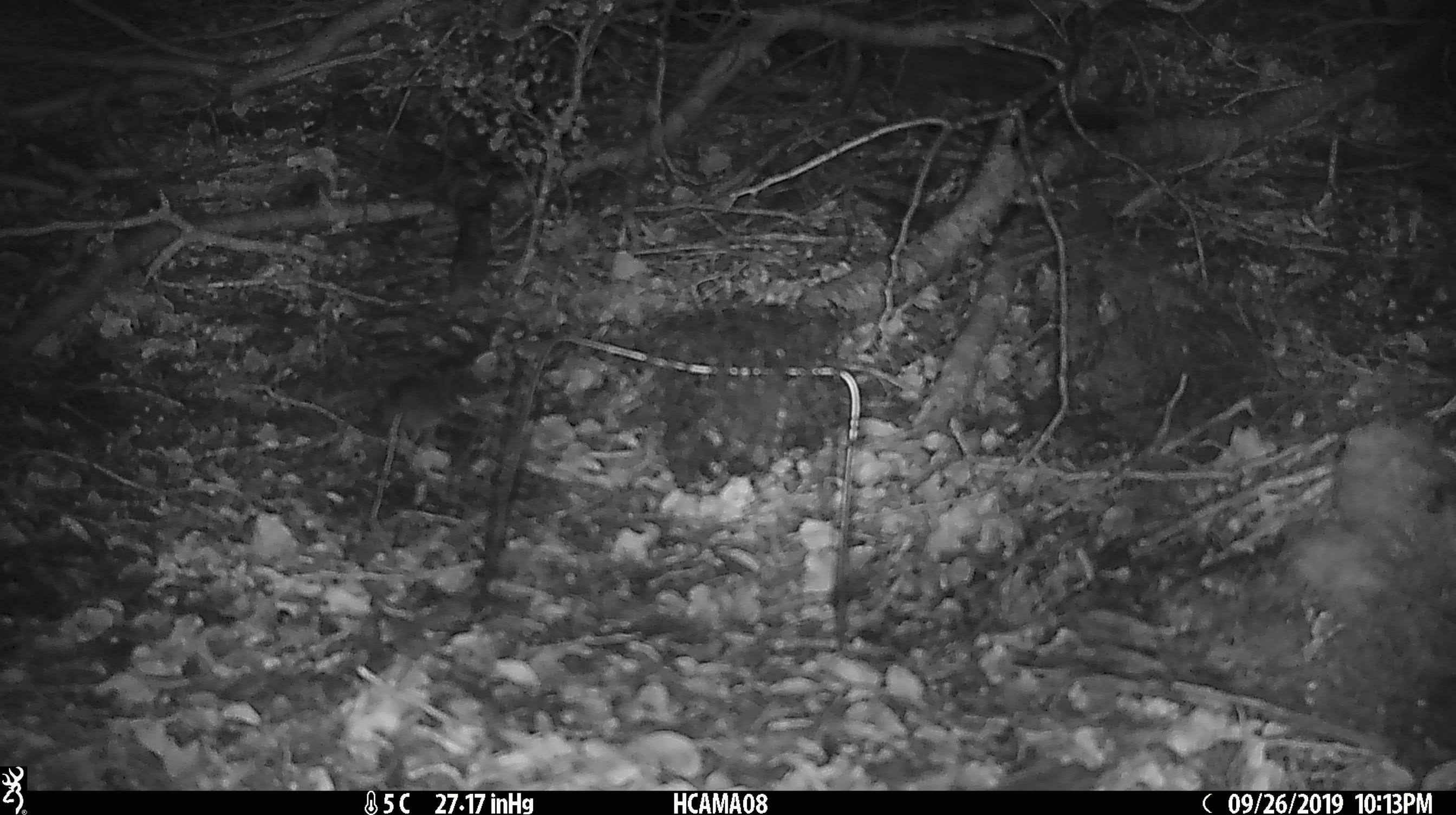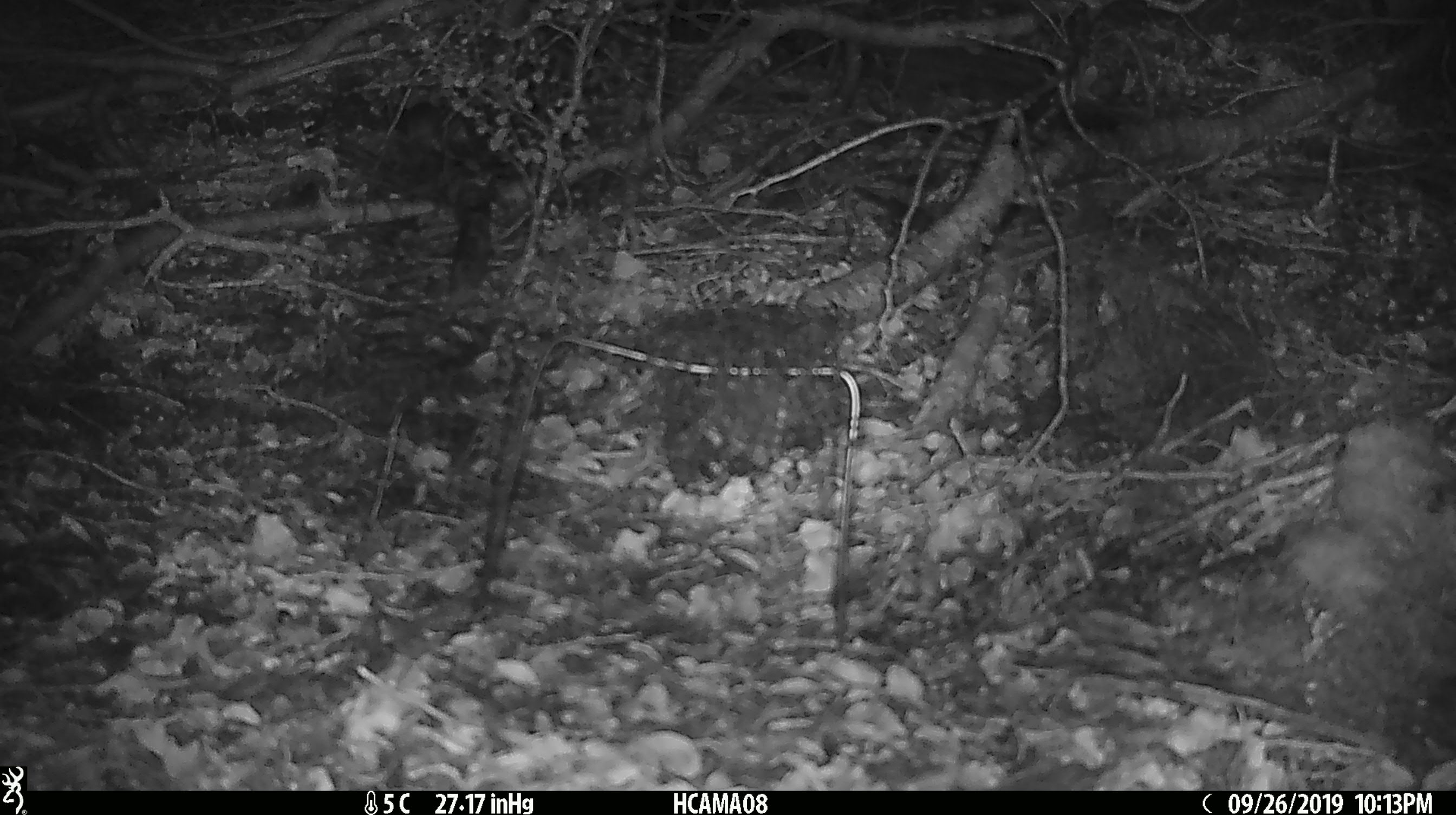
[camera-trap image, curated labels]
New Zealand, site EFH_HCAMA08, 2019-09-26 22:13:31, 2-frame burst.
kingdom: Animalia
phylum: Chordata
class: Mammalia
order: Rodentia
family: Muridae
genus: Mus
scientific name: Mus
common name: mouse